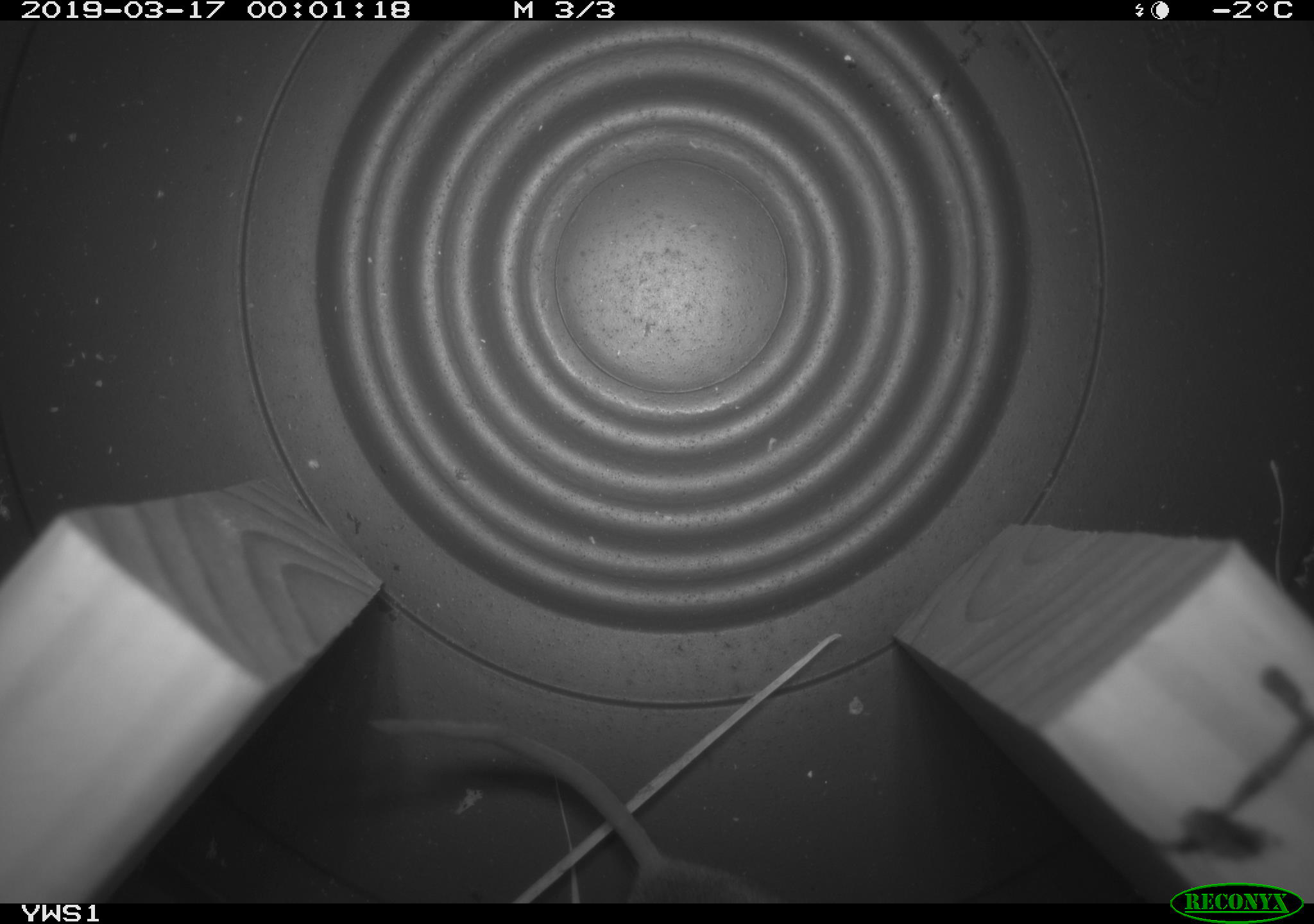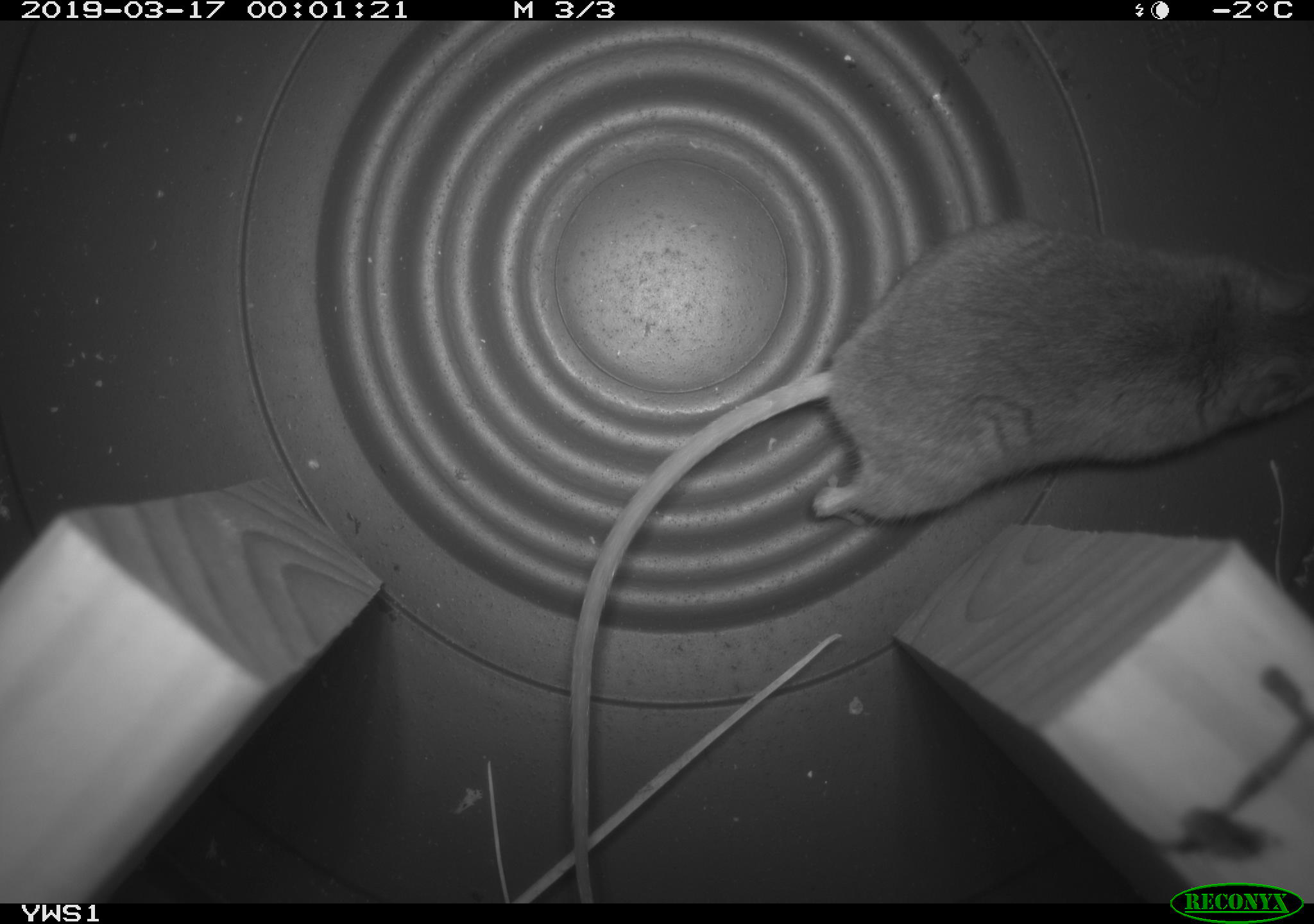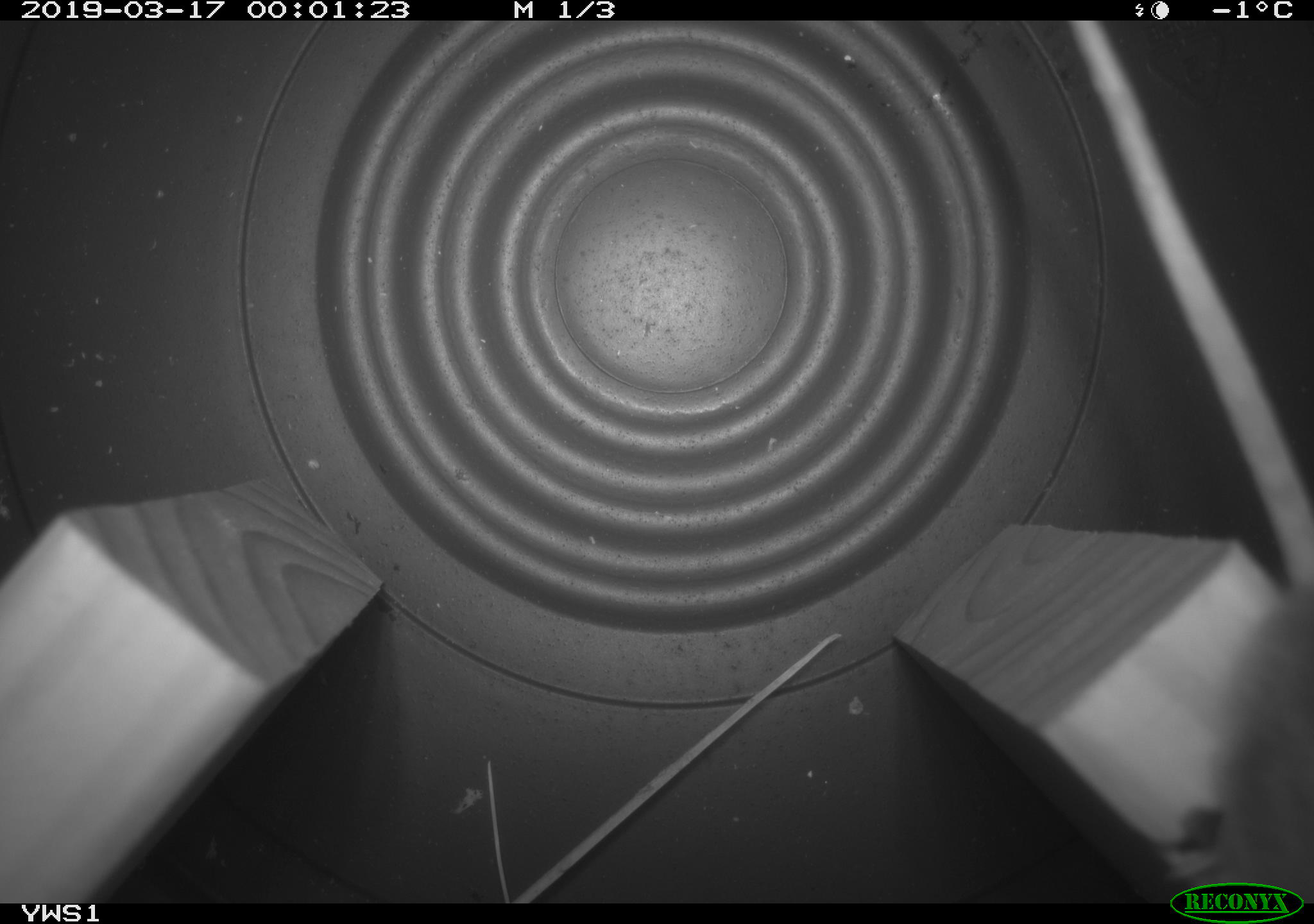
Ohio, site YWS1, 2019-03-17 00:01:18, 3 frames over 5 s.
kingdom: Animalia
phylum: Chordata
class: Mammalia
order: Rodentia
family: Cricetidae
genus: Peromyscus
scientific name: Peromyscus leucopus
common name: white-footed mouse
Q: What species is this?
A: White-footed mouse (Peromyscus leucopus).